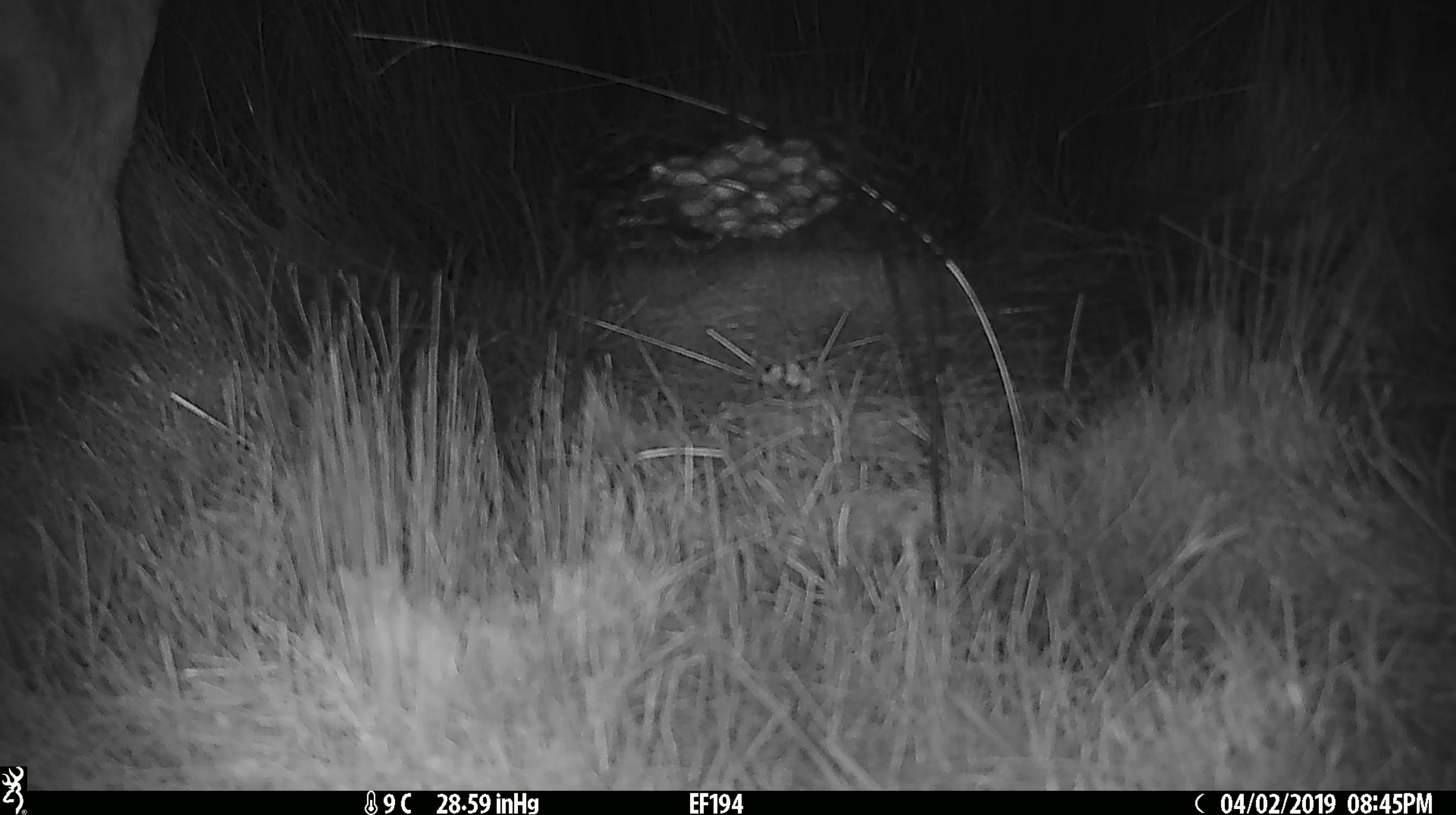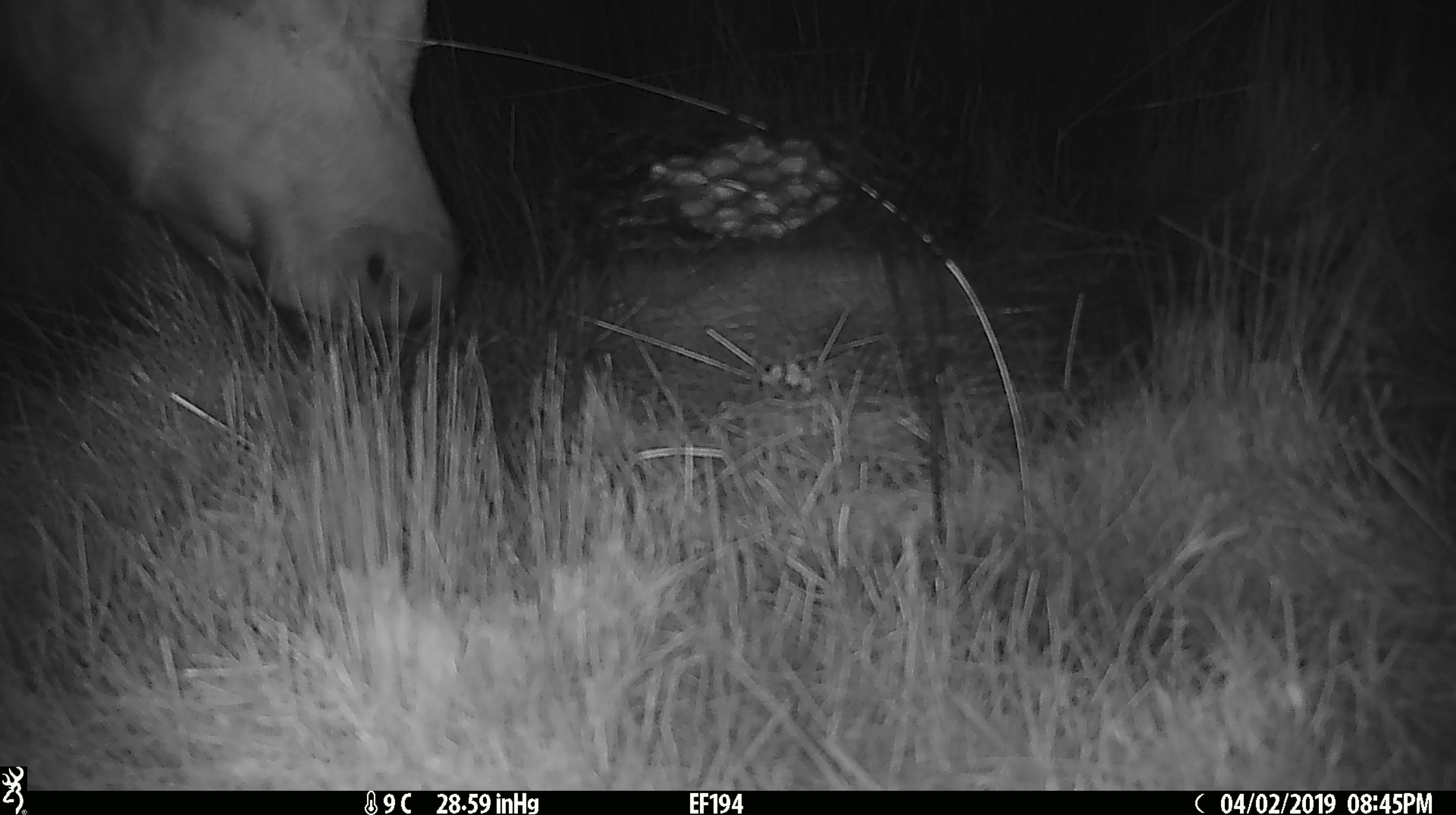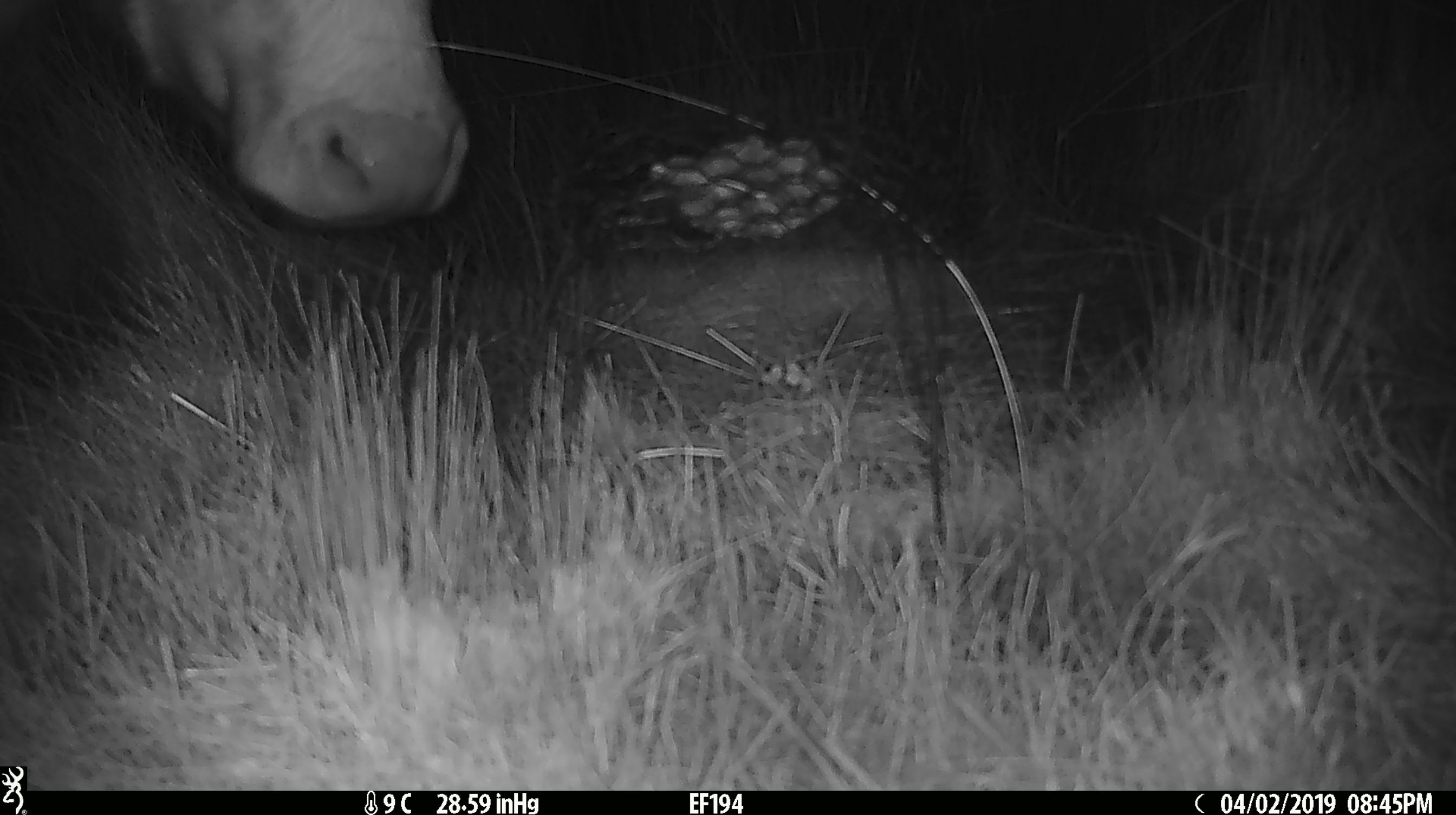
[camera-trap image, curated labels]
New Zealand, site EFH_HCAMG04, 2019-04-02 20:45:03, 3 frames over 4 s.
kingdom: Animalia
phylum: Chordata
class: Mammalia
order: Artiodactyla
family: Bovidae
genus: Bos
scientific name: Bos taurus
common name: domestic cow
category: cow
Cow (domestic cow) (Bos taurus).